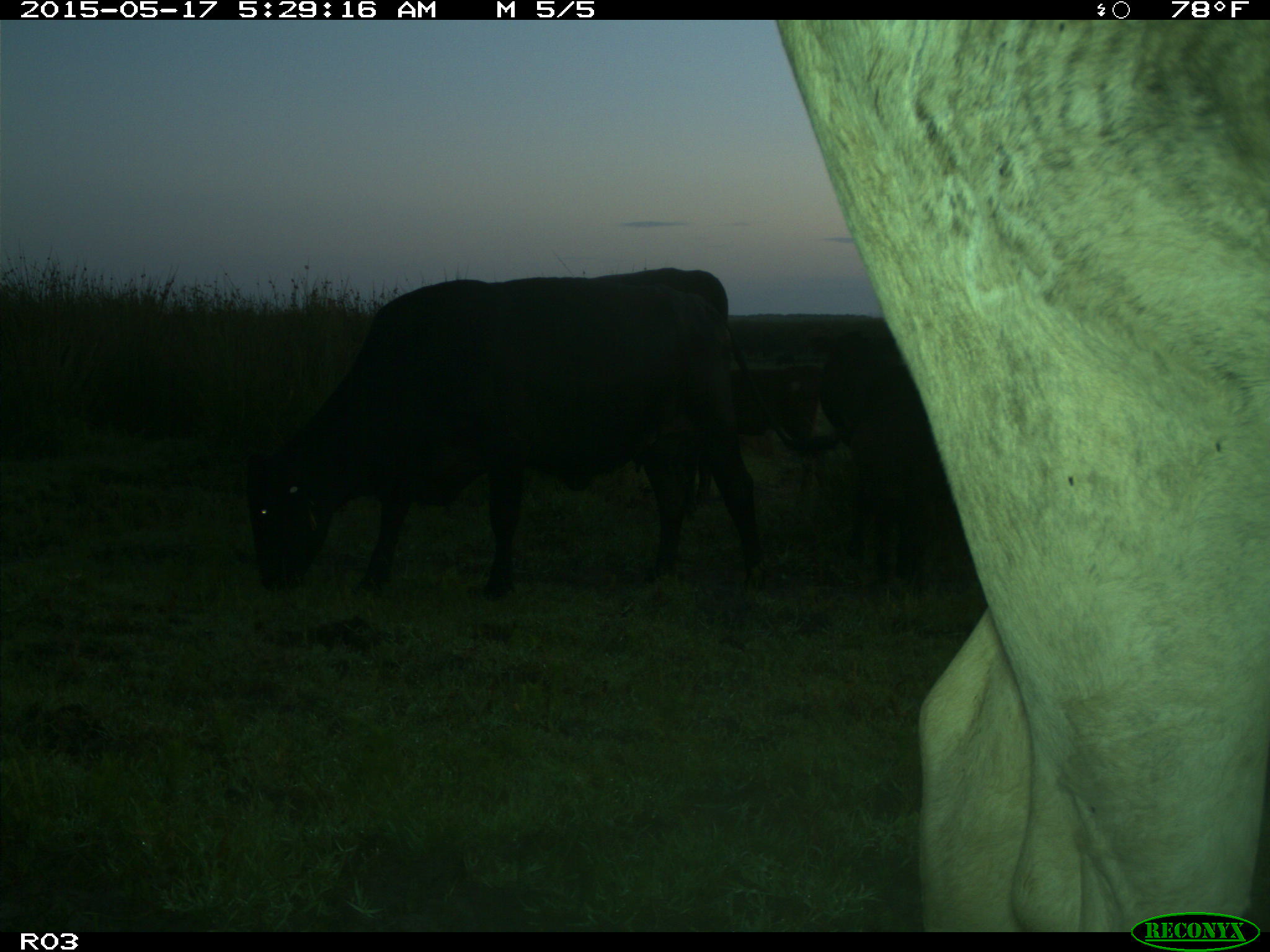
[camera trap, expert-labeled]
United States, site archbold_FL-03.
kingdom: Animalia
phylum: Chordata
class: Mammalia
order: Artiodactyla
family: Bovidae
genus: Bos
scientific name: Bos taurus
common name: domestic cow